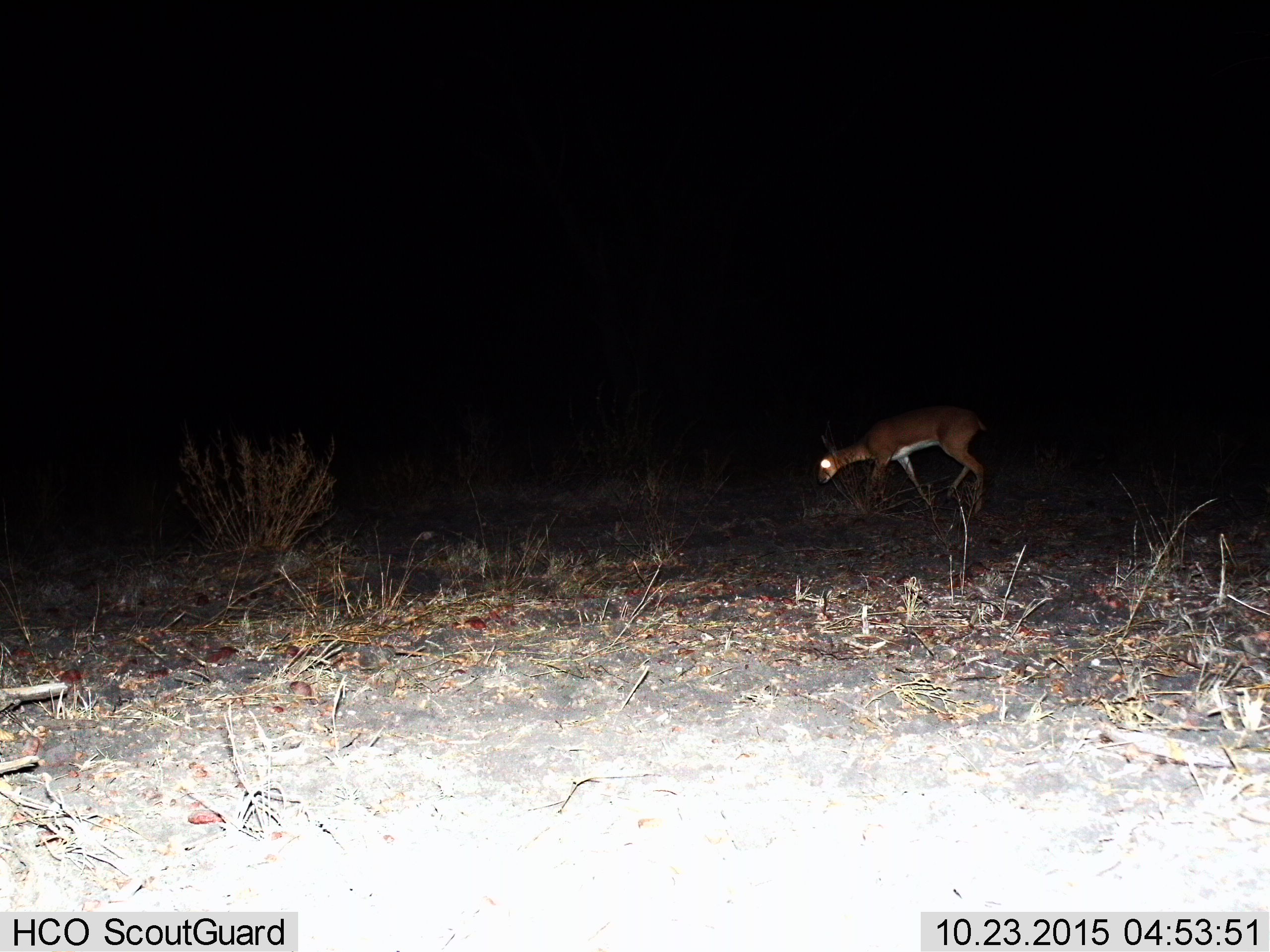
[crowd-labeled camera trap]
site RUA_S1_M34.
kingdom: Animalia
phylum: Chordata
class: Mammalia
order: Artiodactyla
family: Bovidae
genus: Aepyceros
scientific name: Aepyceros melampus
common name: impala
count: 1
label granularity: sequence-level